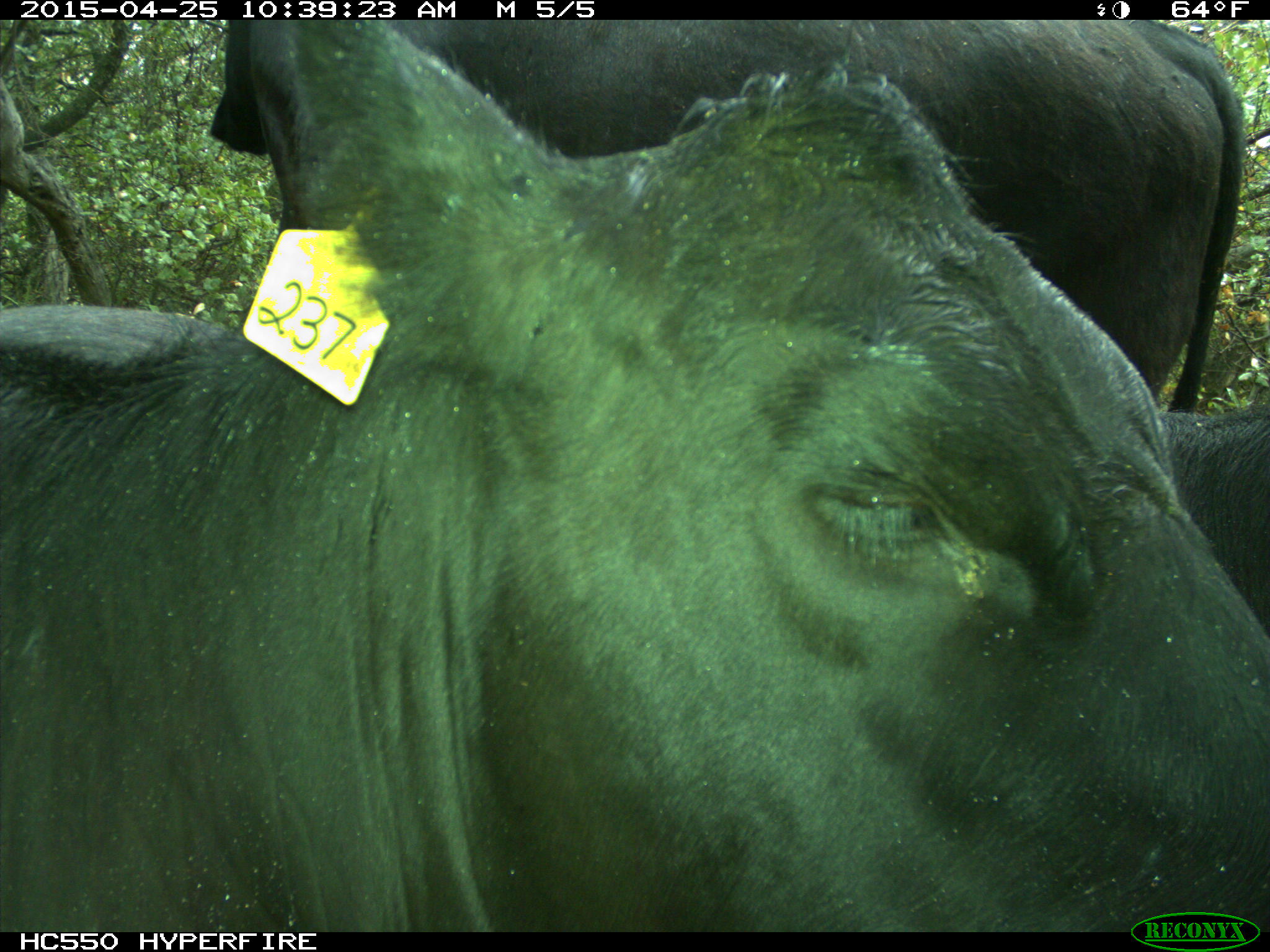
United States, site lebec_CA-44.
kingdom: Animalia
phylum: Chordata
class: Mammalia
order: Artiodactyla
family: Suidae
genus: Sus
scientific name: Sus scrofa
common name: wild boar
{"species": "Sus scrofa (wild boar)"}